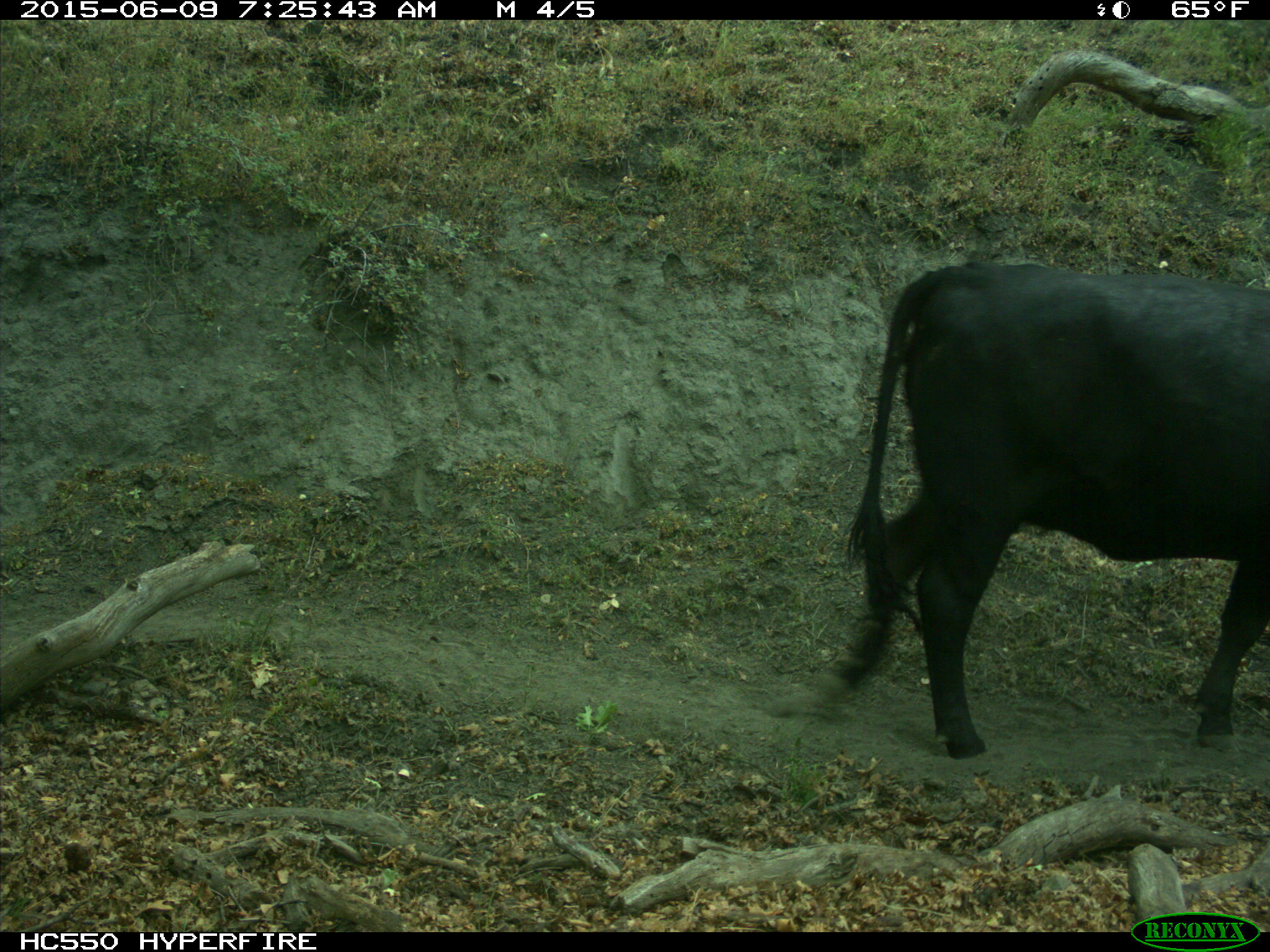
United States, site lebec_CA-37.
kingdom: Animalia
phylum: Chordata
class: Mammalia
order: Artiodactyla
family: Bovidae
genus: Bos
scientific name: Bos taurus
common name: domestic cow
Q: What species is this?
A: Bos taurus (domestic cow).